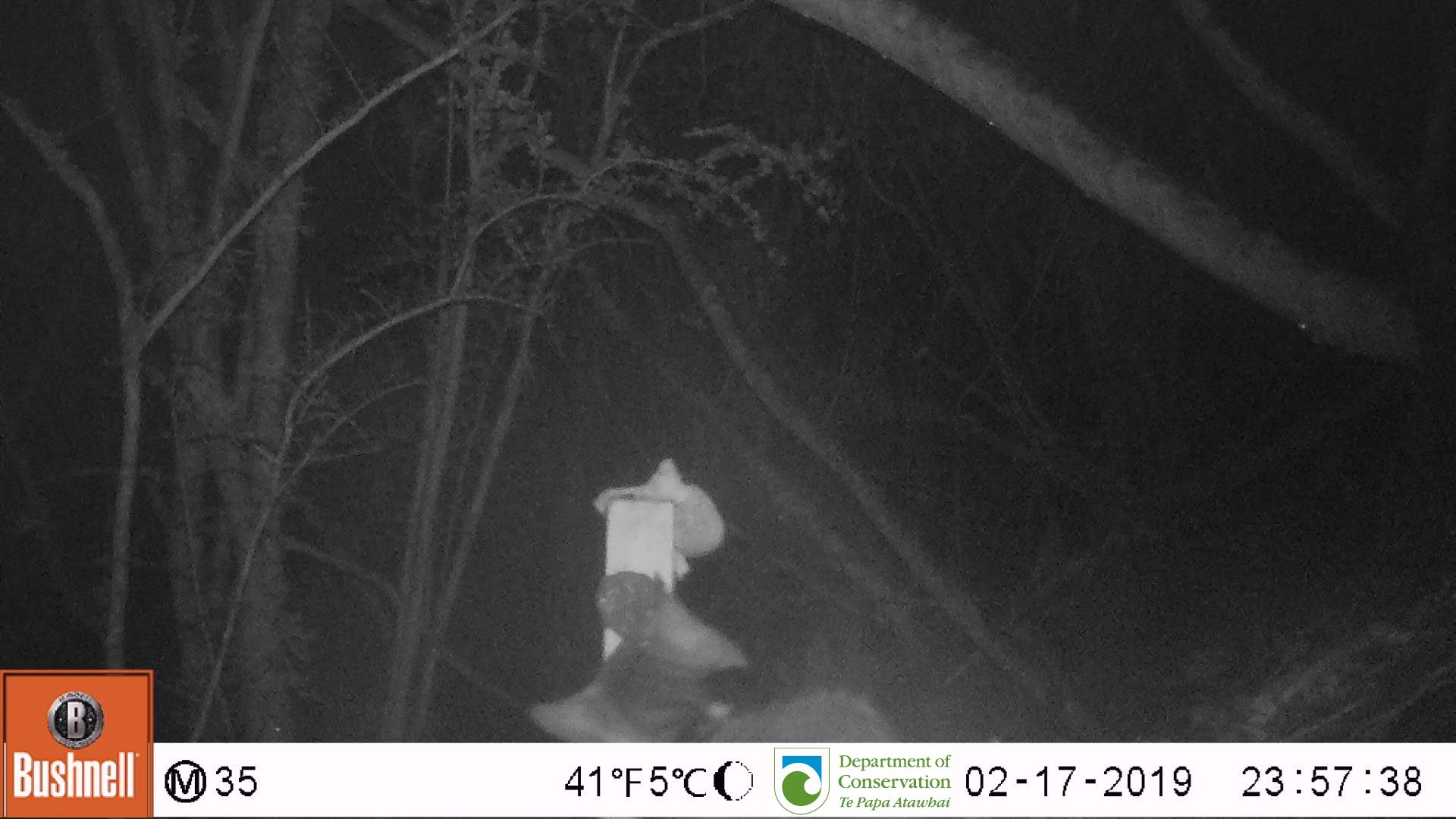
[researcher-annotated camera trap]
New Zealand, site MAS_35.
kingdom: Animalia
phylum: Chordata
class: Mammalia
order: Carnivora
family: Felidae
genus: Felis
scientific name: Felis catus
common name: domestic cat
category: cat